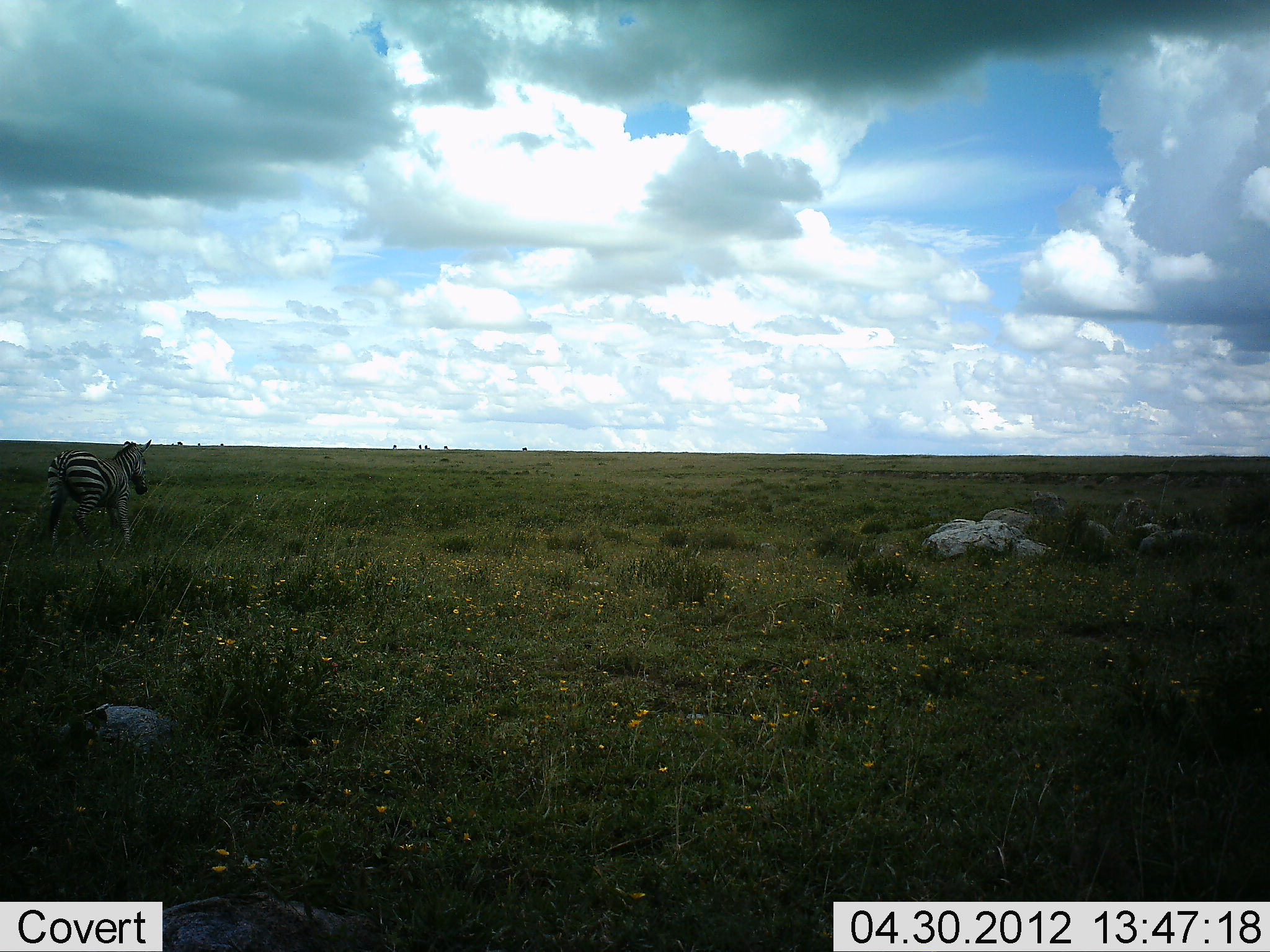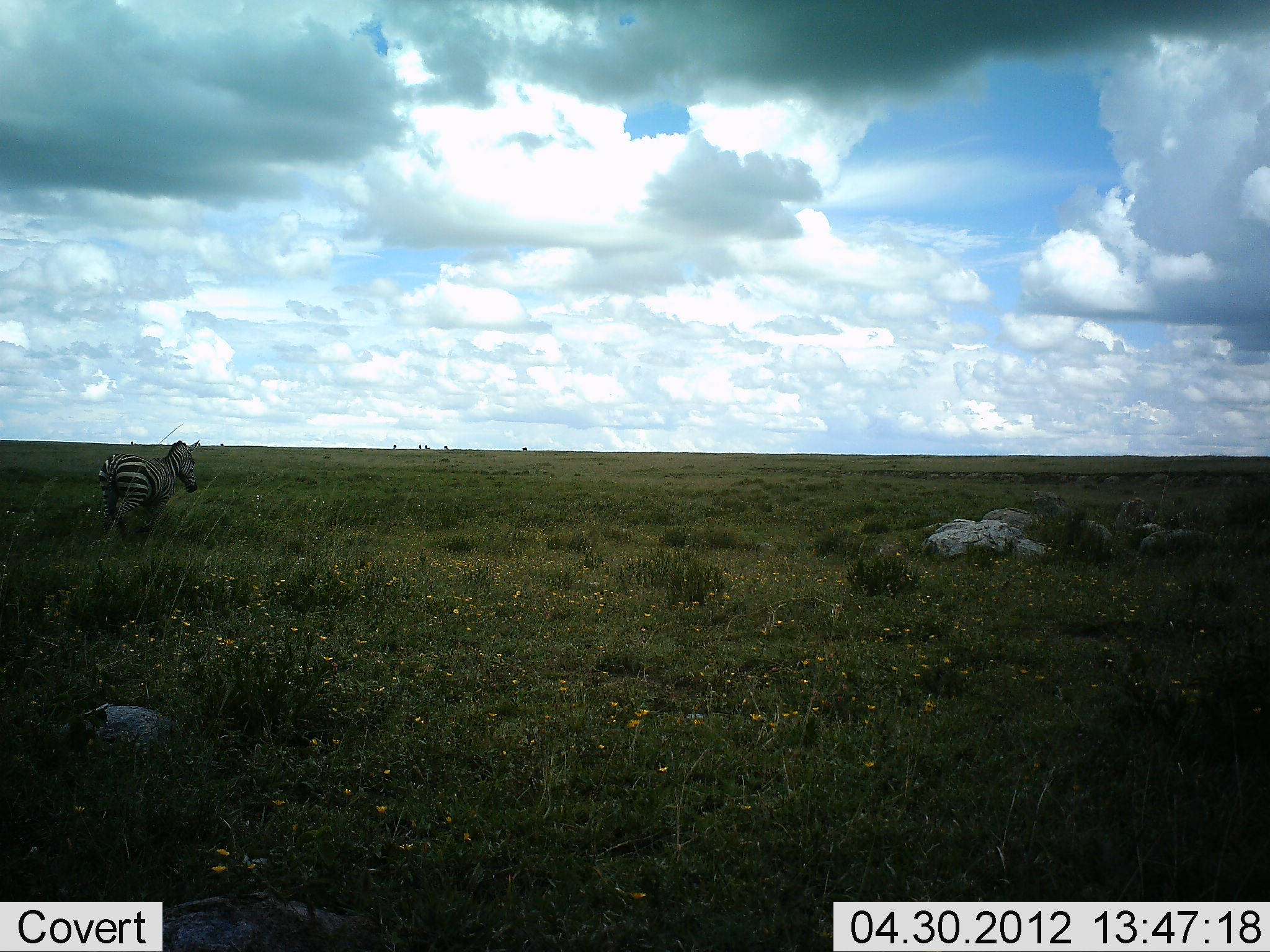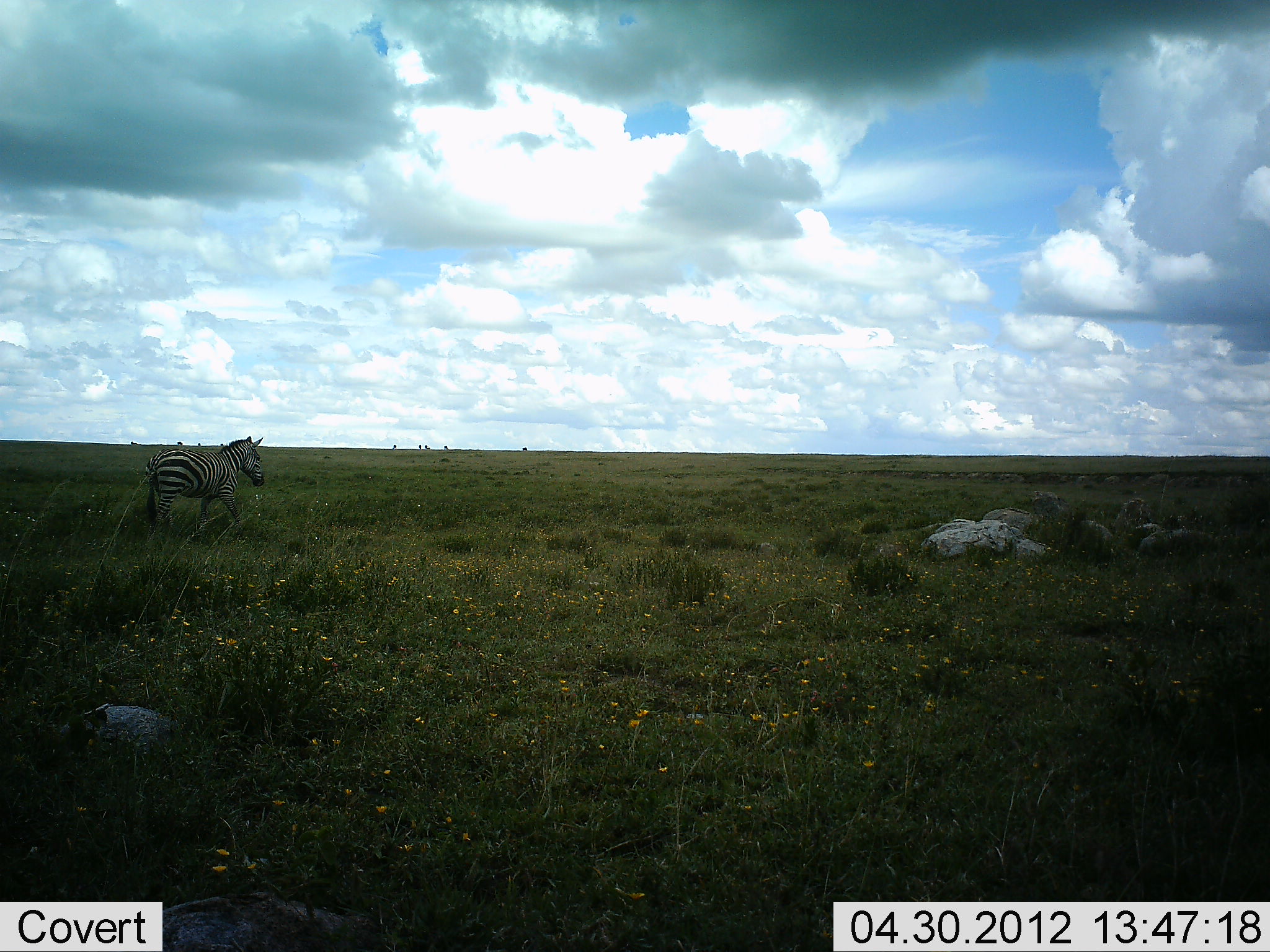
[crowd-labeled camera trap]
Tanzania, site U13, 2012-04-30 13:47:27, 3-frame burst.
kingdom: Animalia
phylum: Chordata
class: Mammalia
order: Perissodactyla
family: Equidae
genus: Equus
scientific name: Equus quagga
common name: plains zebra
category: zebra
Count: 1.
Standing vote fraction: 12%.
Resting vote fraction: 0%.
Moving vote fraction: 94%.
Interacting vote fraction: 0%.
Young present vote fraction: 6%.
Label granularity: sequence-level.